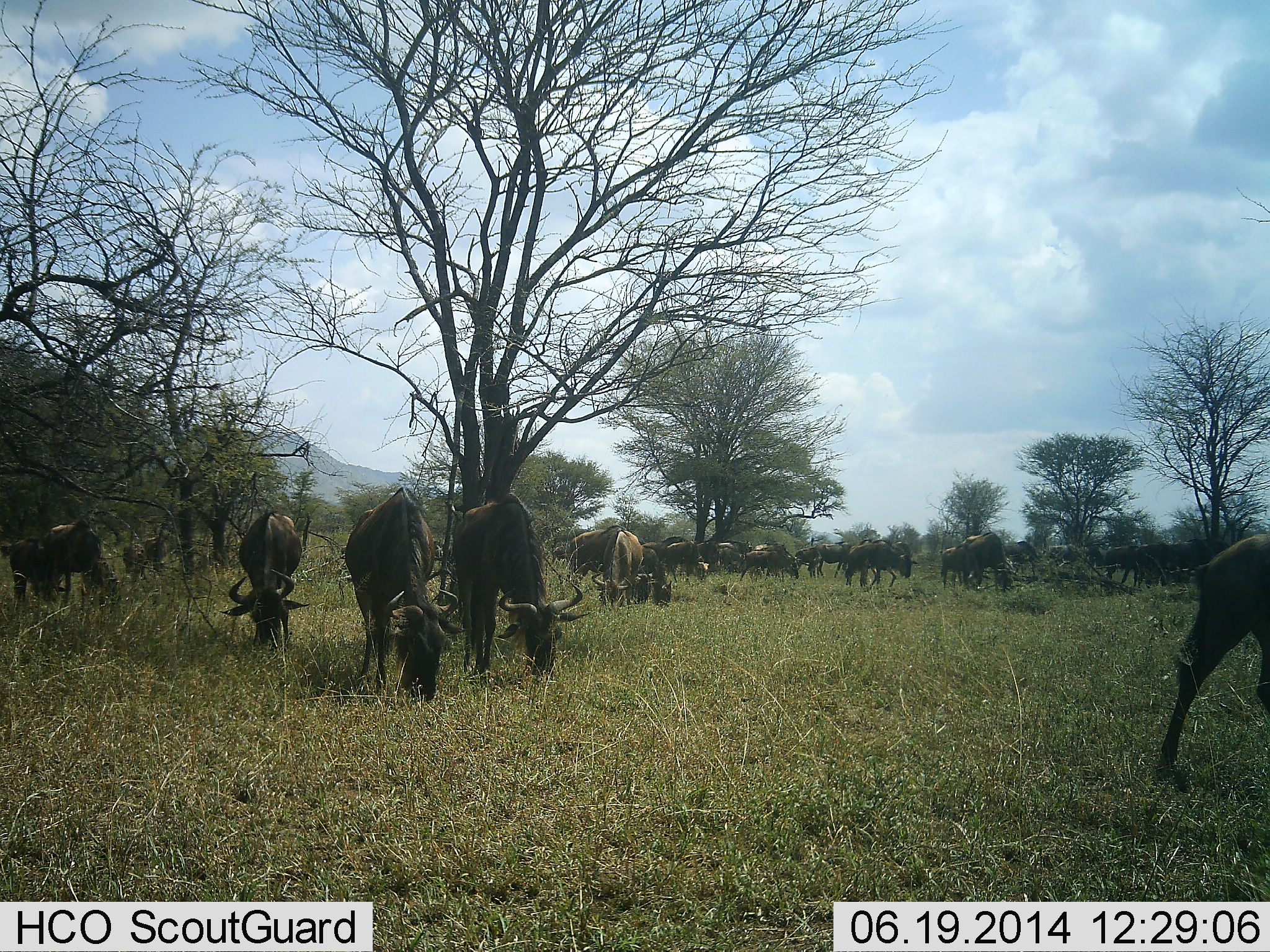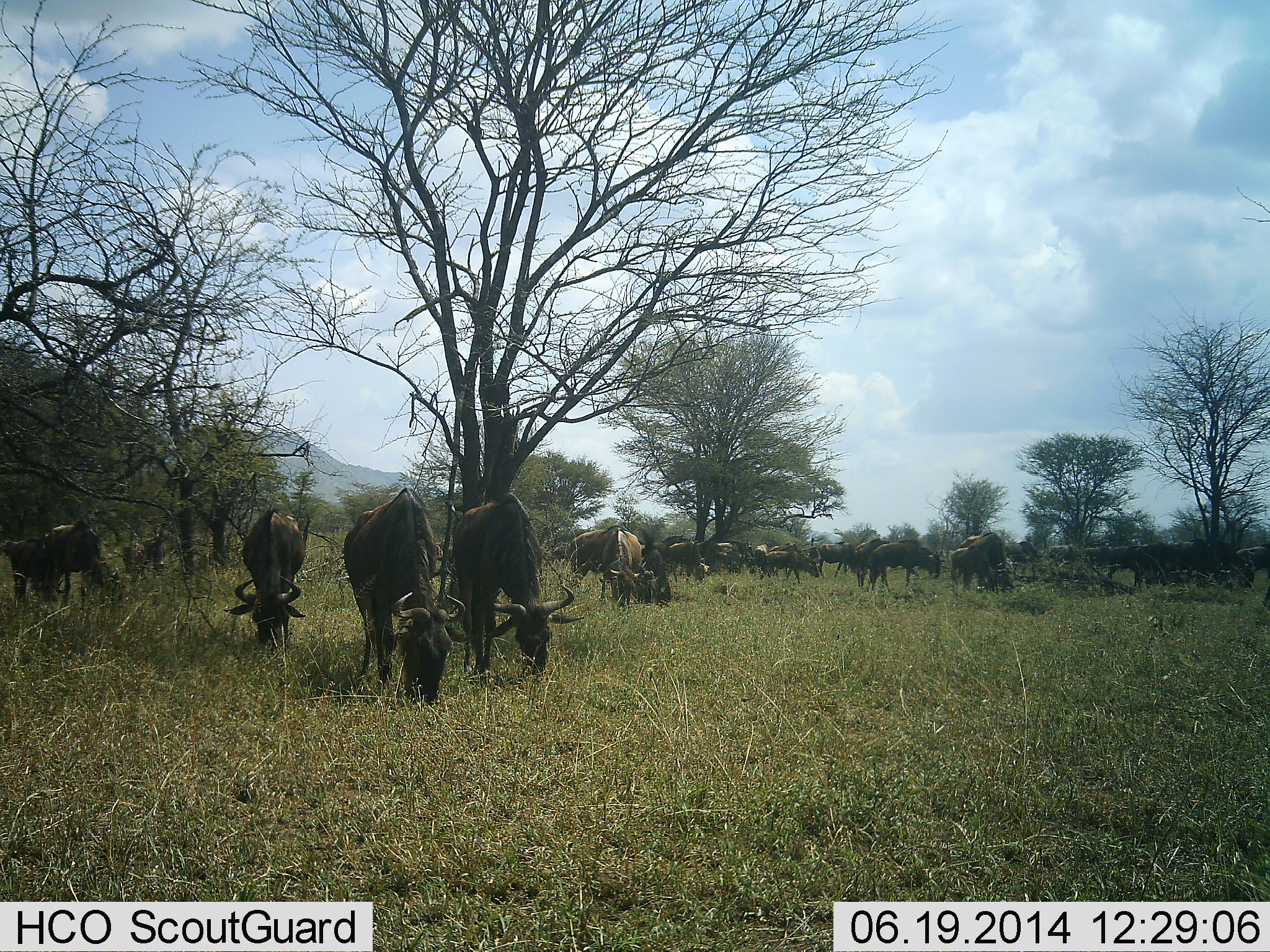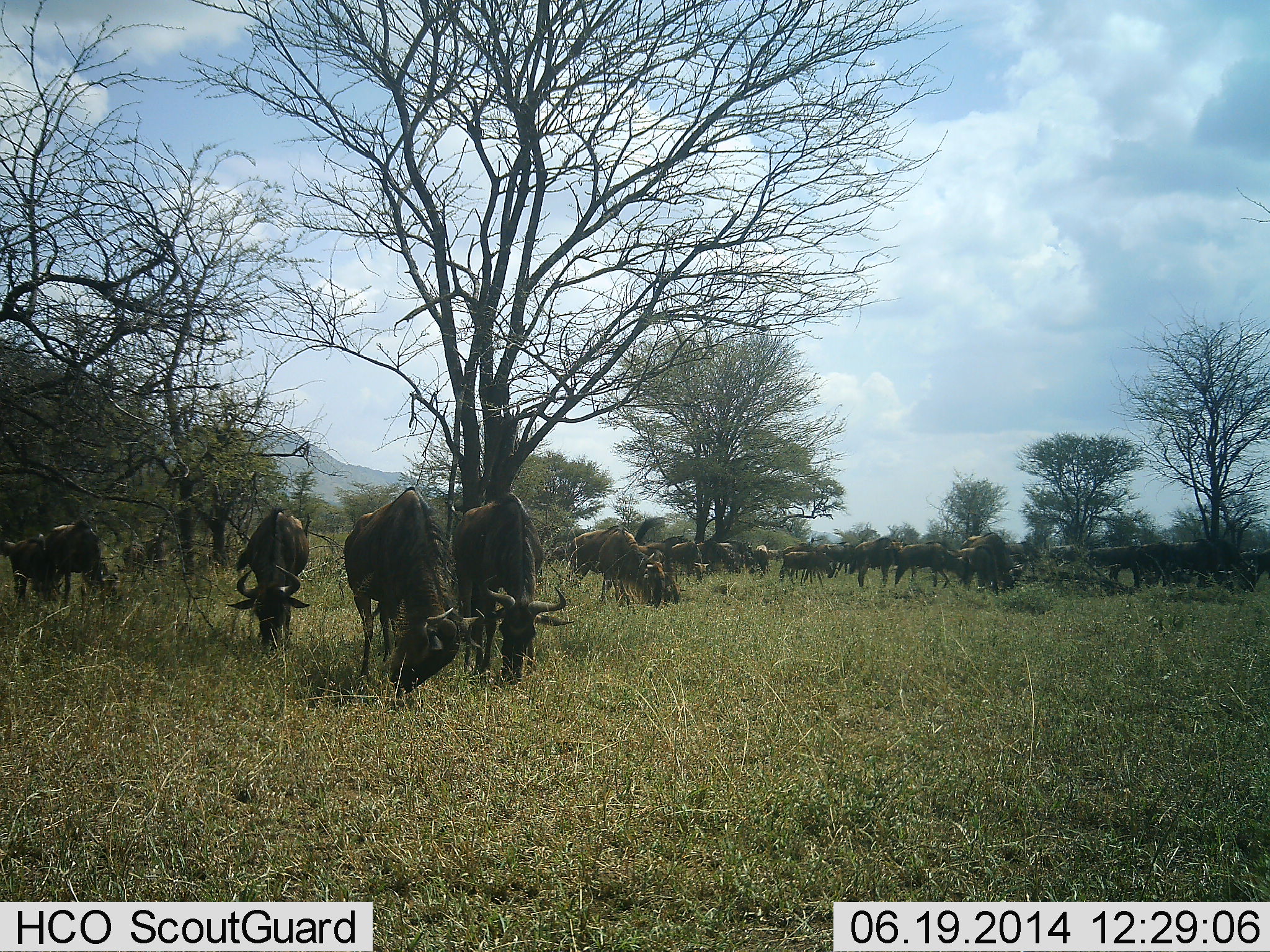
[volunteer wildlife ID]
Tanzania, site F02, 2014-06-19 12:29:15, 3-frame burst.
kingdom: Animalia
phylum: Chordata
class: Mammalia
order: Artiodactyla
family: Bovidae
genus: Connochaetes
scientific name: Connochaetes taurinus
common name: blue wildebeest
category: wildebeest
Wildebeest (blue wildebeest) (Connochaetes taurinus), count 11-50. Behavior (volunteer vote fractions): standing 40%, resting 0%, moving 50%, interacting 0%. Young present (vote fraction): 10%. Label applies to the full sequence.